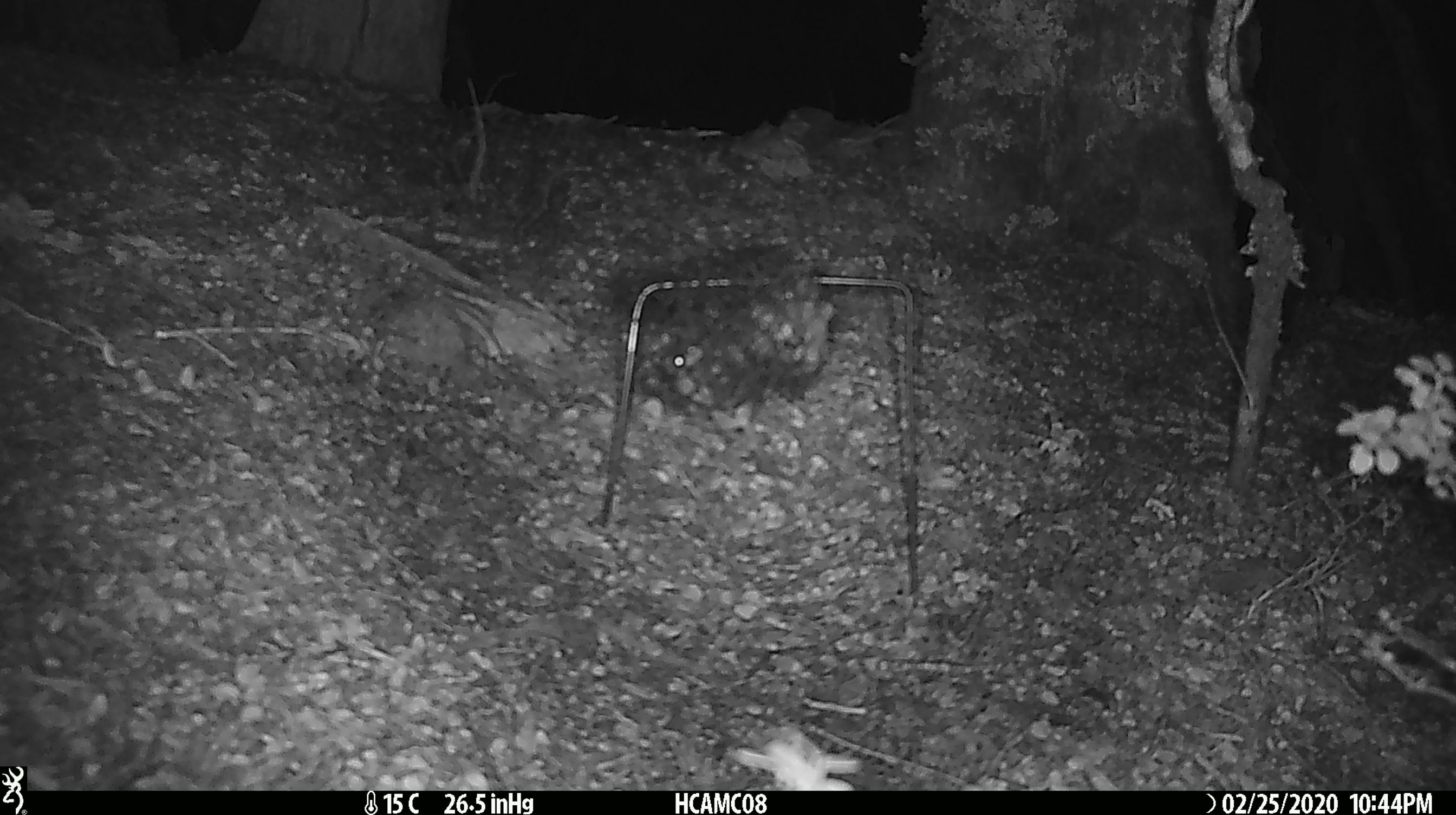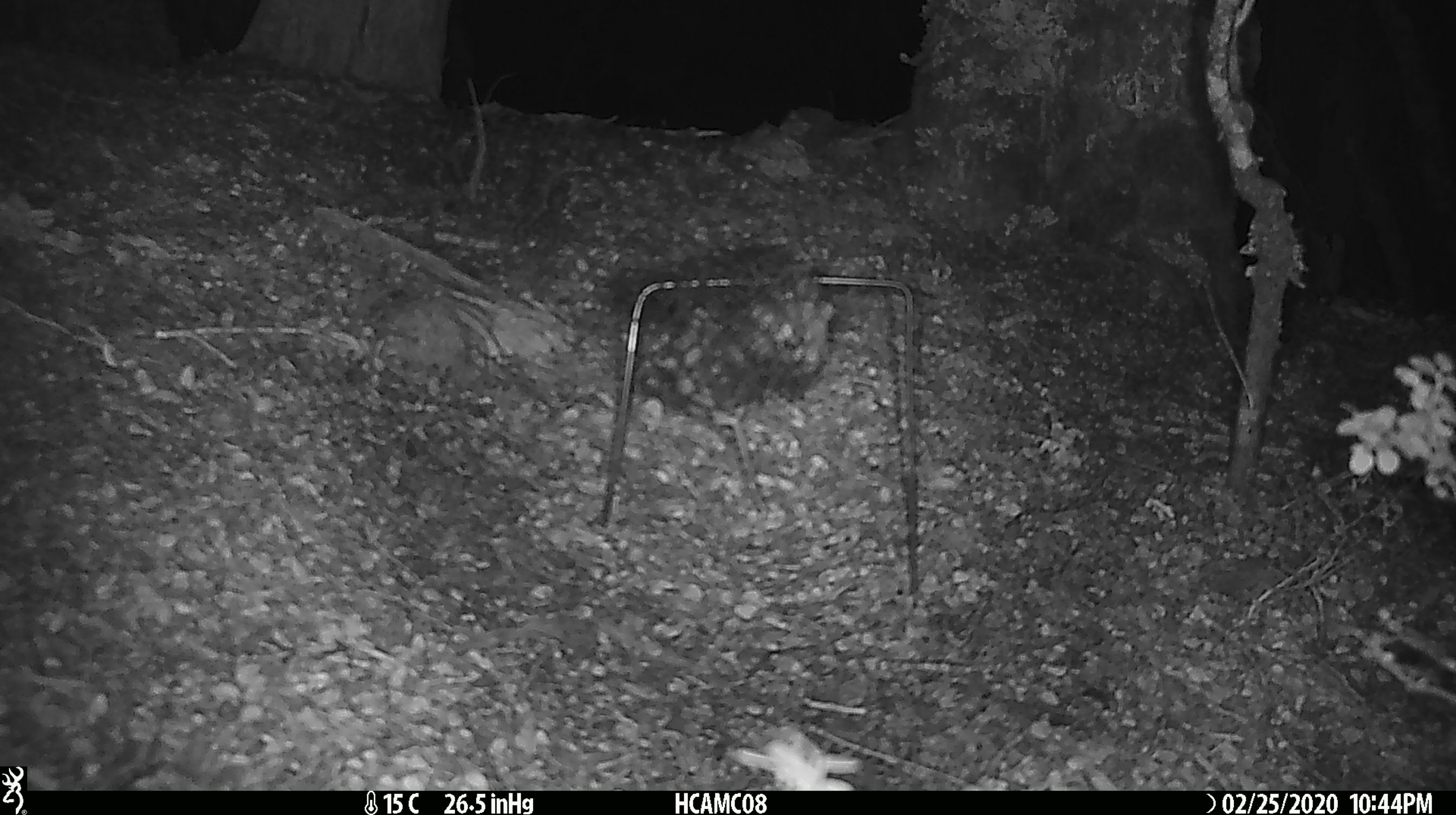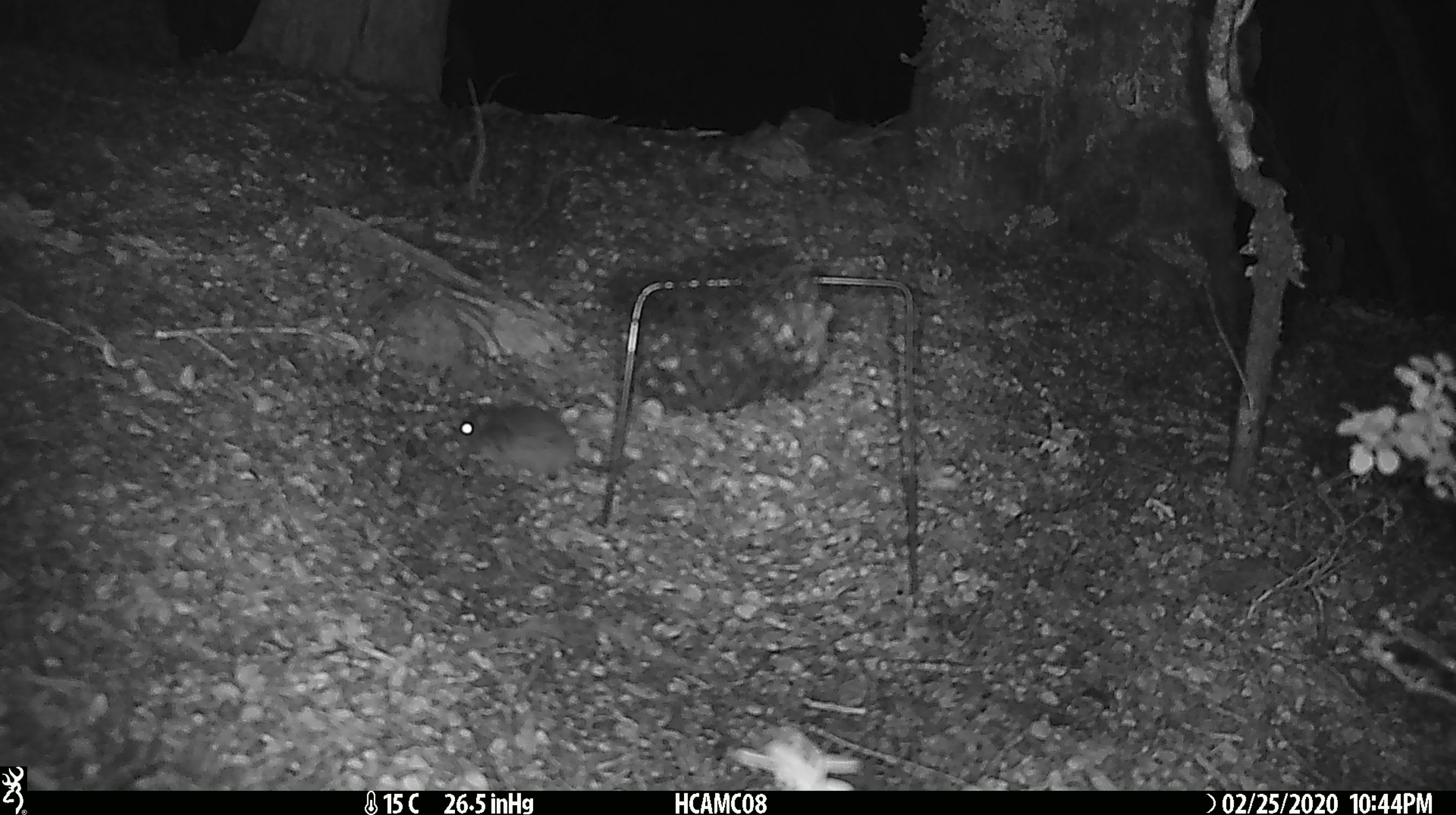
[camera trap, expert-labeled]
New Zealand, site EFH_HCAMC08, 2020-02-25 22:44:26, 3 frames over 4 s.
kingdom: Animalia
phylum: Chordata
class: Mammalia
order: Rodentia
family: Muridae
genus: Mus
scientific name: Mus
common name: mouse